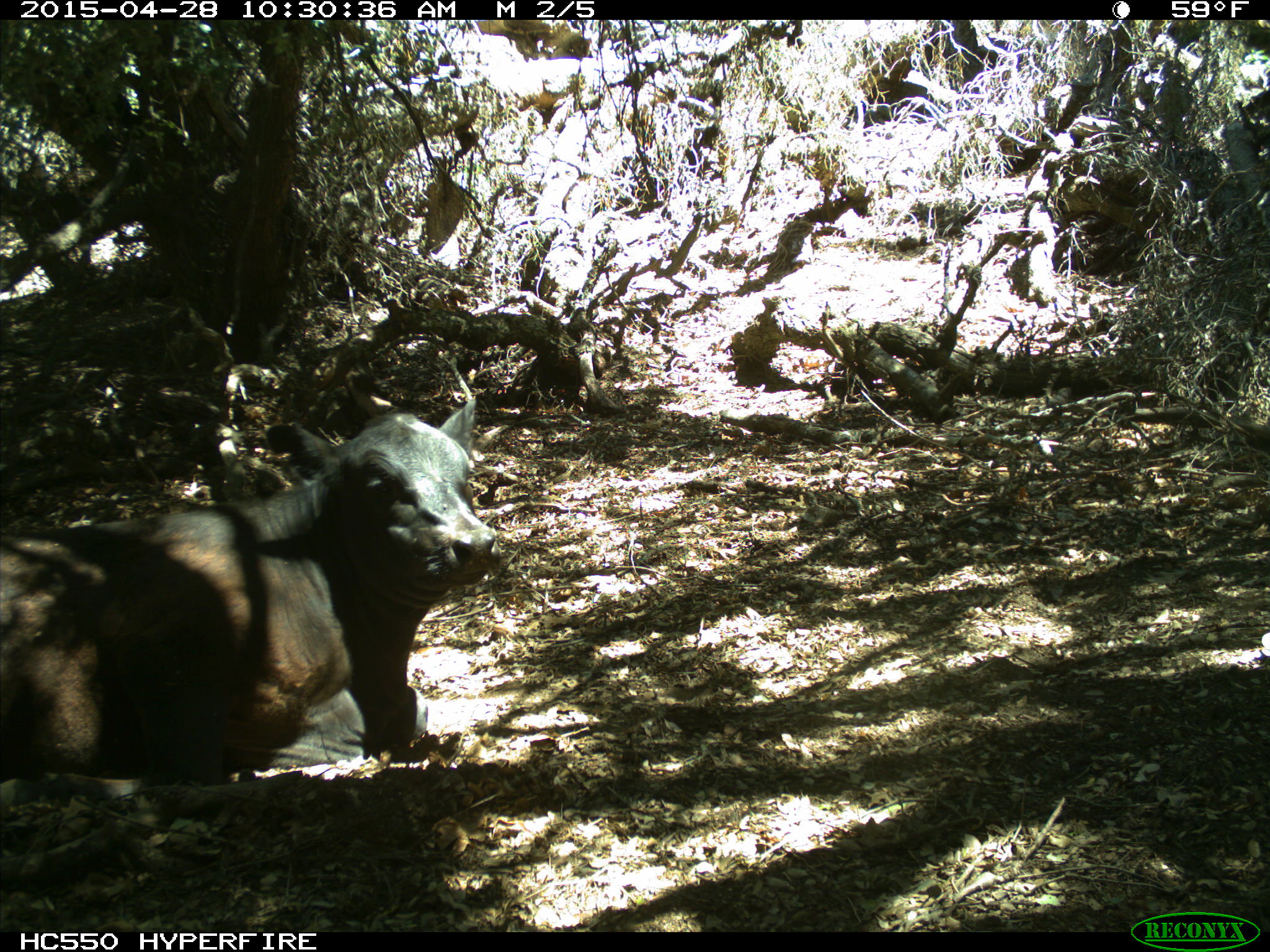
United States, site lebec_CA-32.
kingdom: Animalia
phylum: Chordata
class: Mammalia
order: Artiodactyla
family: Bovidae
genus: Bos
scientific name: Bos taurus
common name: domestic cow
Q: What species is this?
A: Bos taurus (domestic cow).